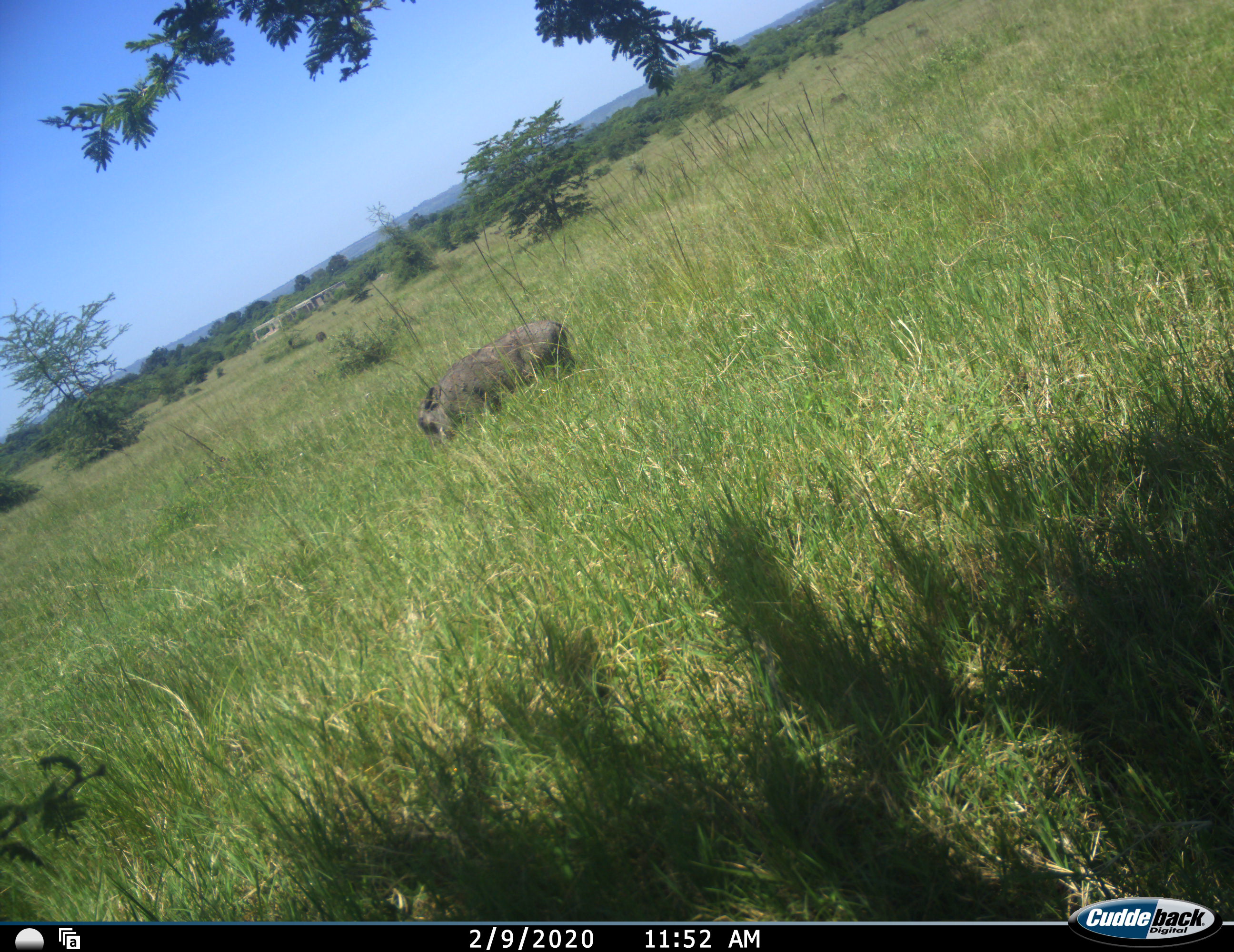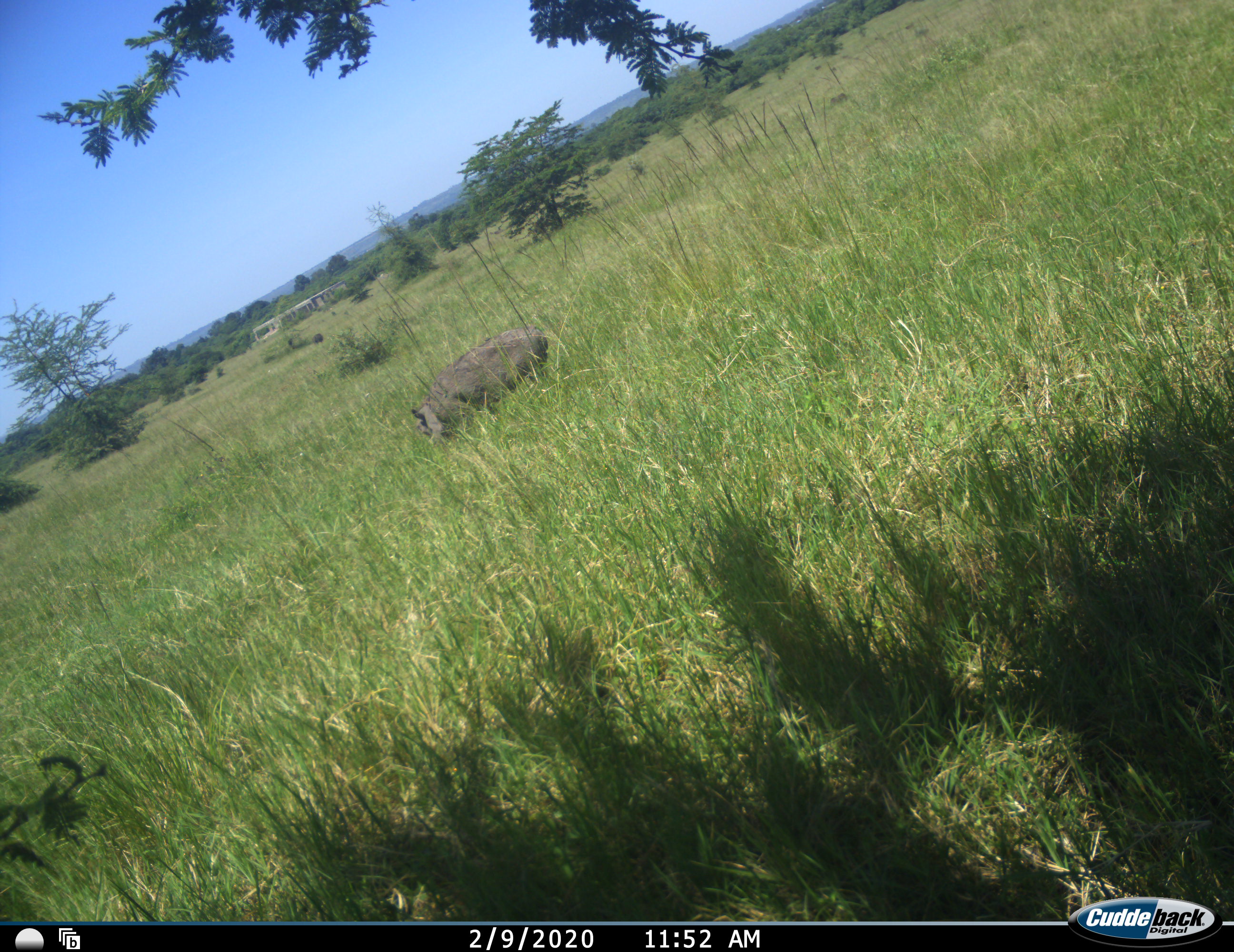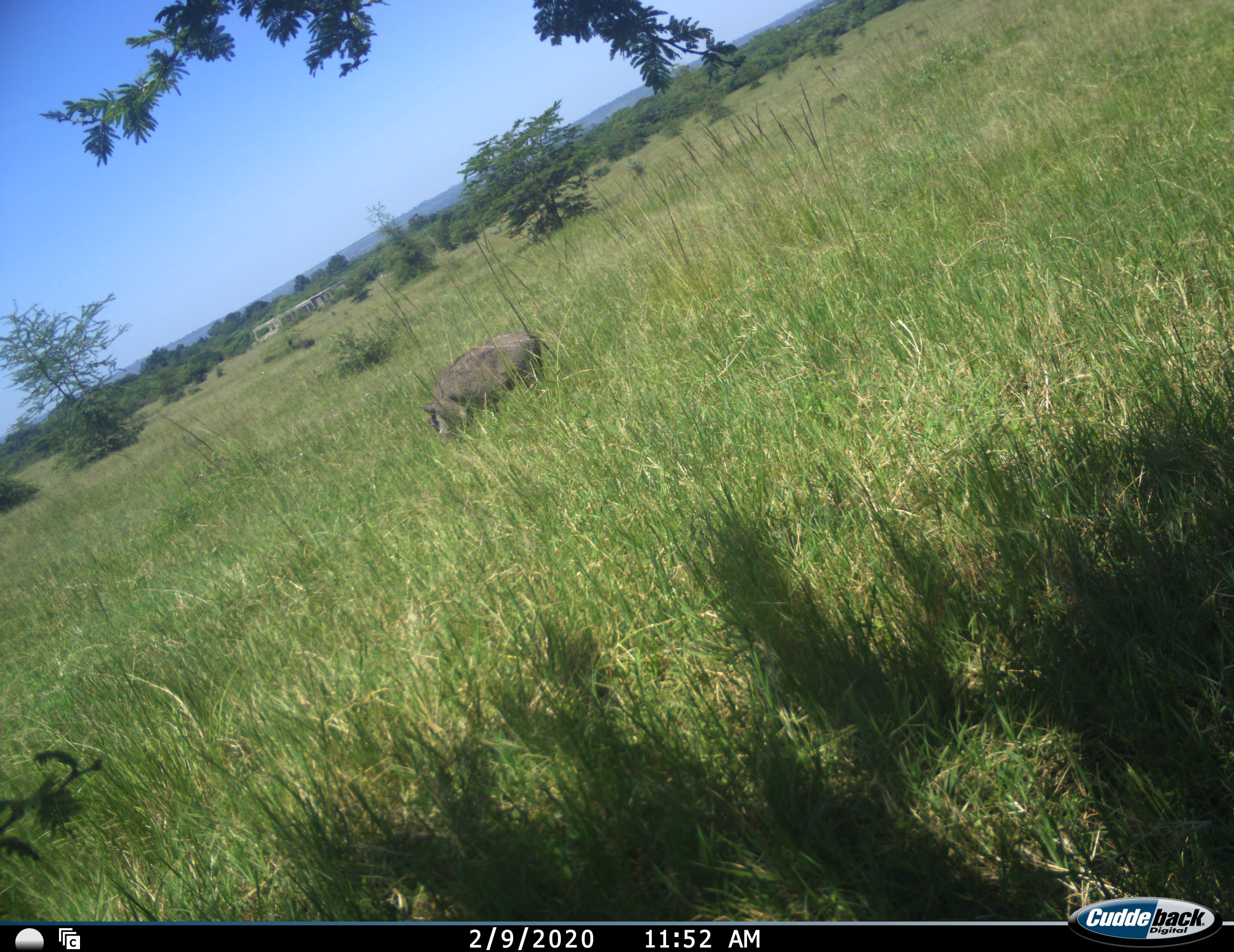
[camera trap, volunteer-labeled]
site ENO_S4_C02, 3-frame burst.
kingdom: Animalia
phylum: Chordata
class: Mammalia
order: Artiodactyla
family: Suidae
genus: Phacochoerus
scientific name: Phacochoerus africanus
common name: warthog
Warthog (Phacochoerus africanus), count 1. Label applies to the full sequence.